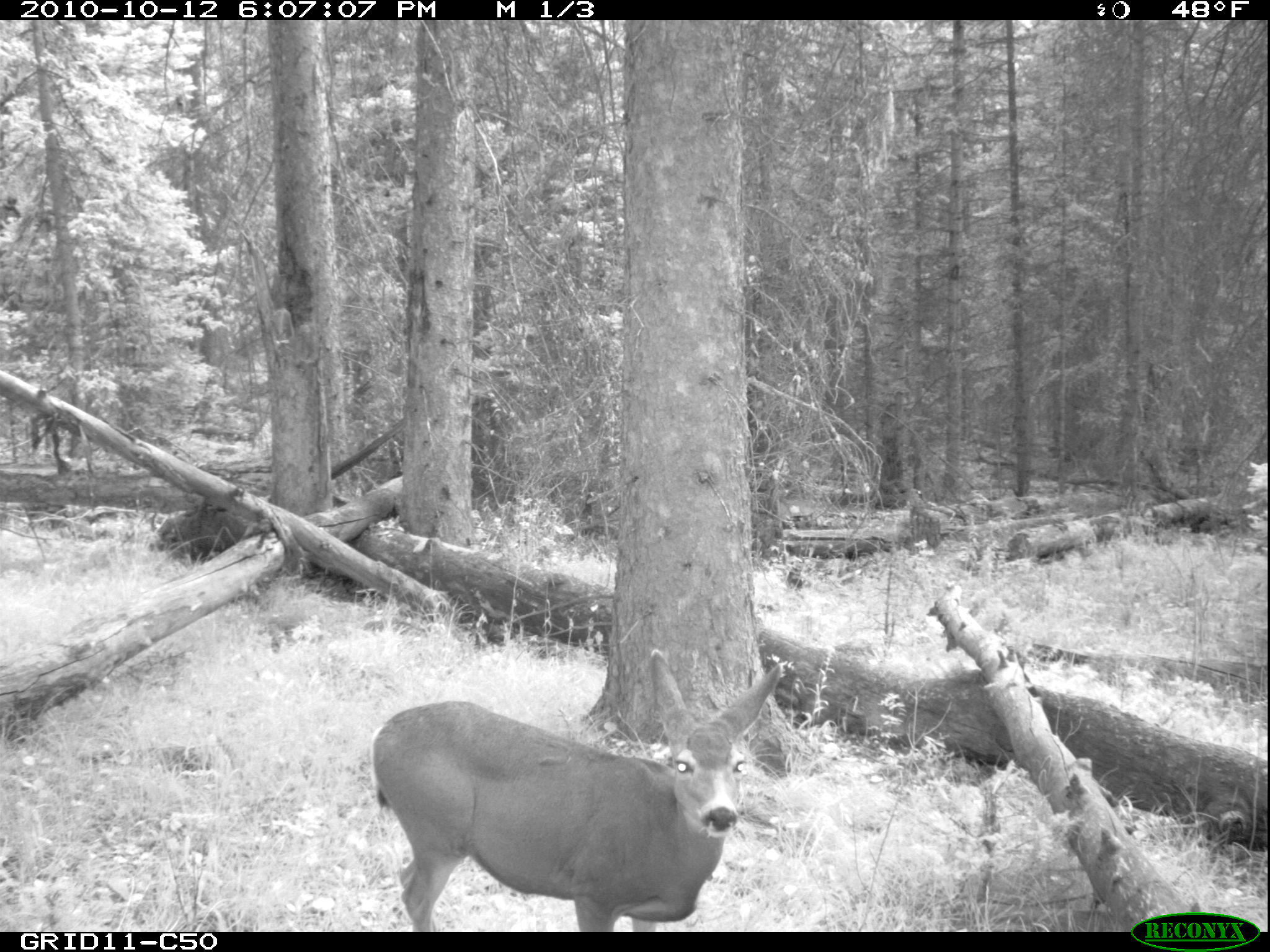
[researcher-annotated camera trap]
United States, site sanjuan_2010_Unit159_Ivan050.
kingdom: Animalia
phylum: Chordata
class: Mammalia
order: Artiodactyla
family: Cervidae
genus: Odocoileus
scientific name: Odocoileus hemionus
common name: mule deer